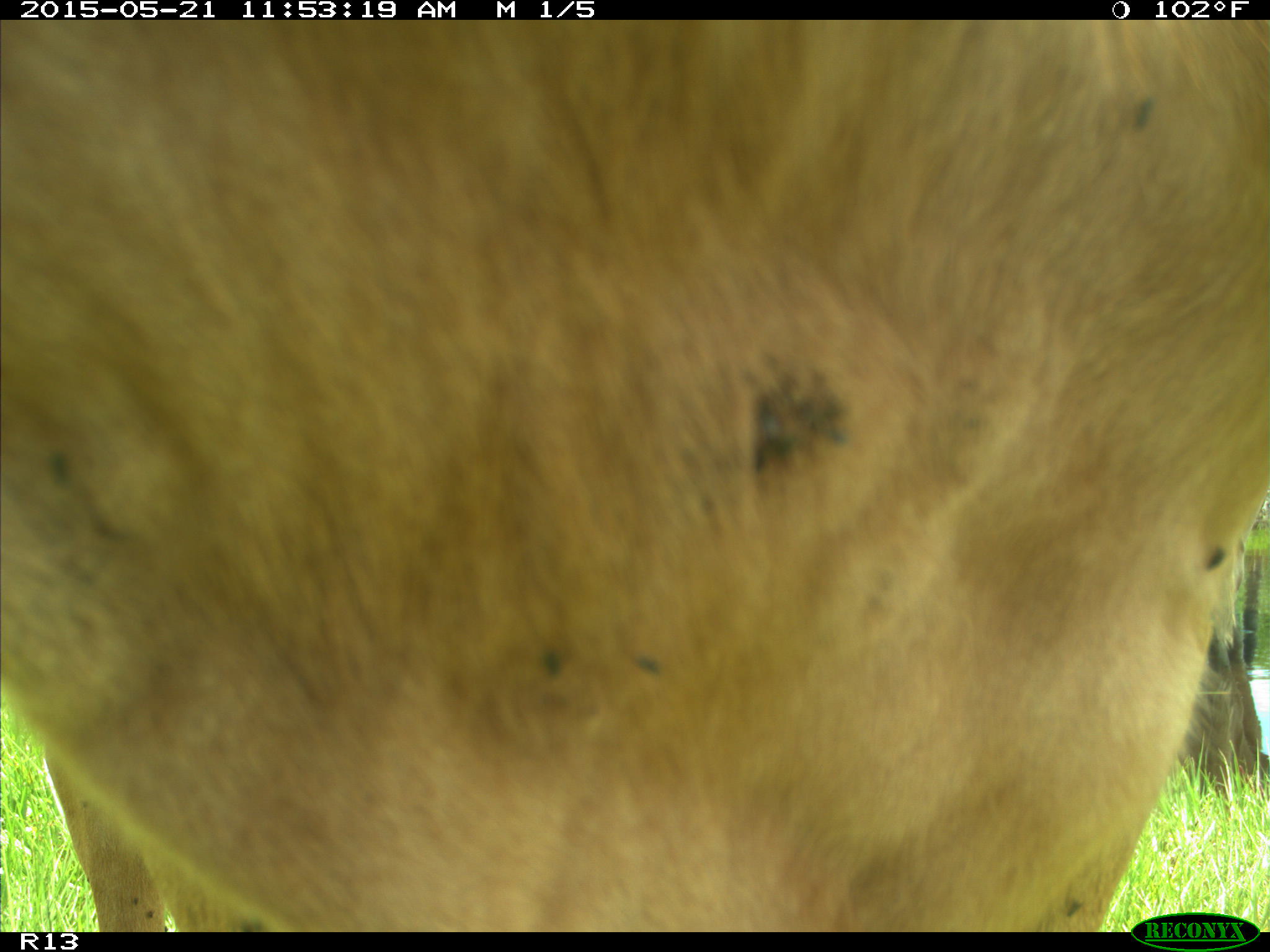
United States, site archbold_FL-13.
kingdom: Animalia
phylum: Chordata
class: Mammalia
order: Artiodactyla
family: Bovidae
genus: Bos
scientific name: Bos taurus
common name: domestic cow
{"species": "Bos taurus (domestic cow)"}